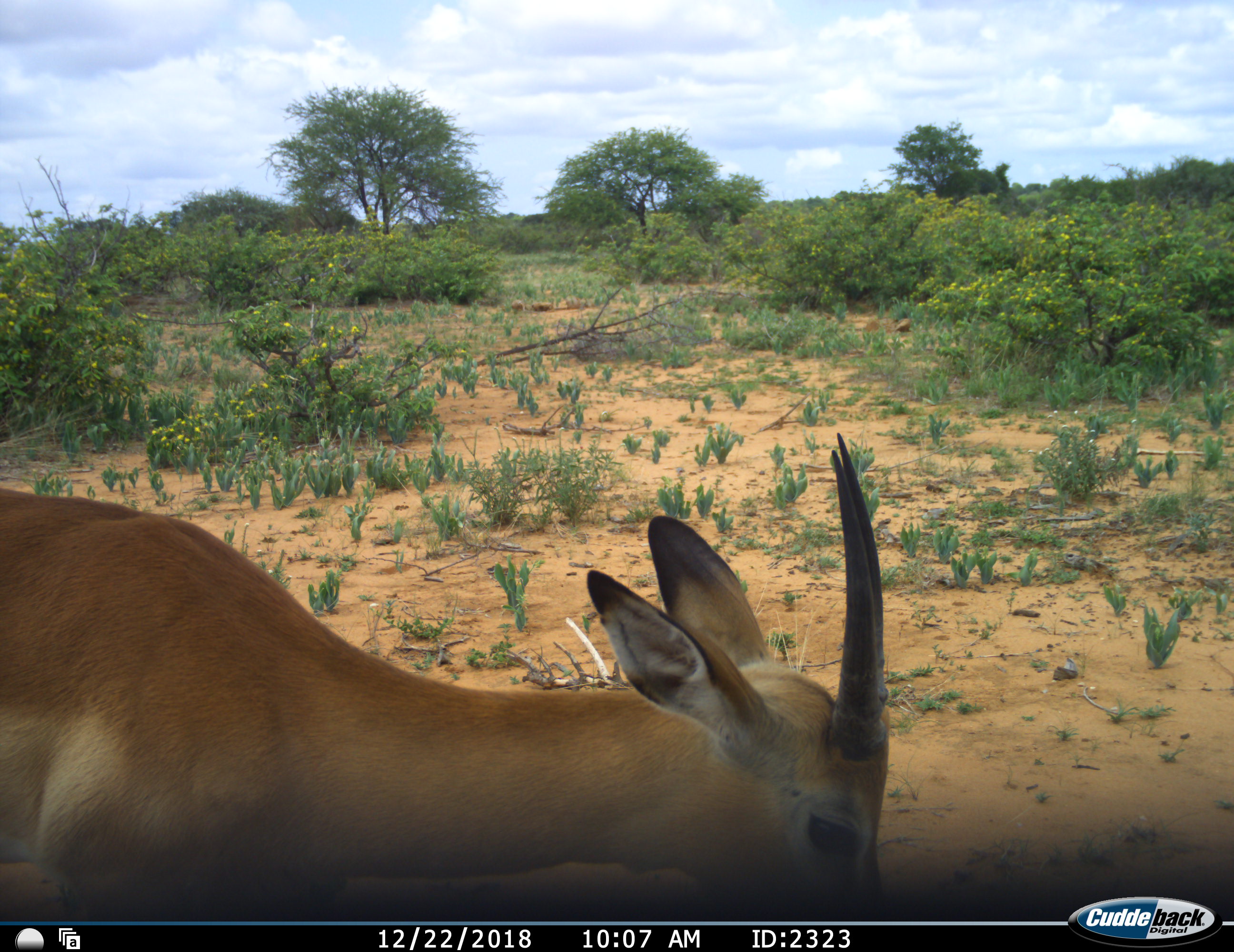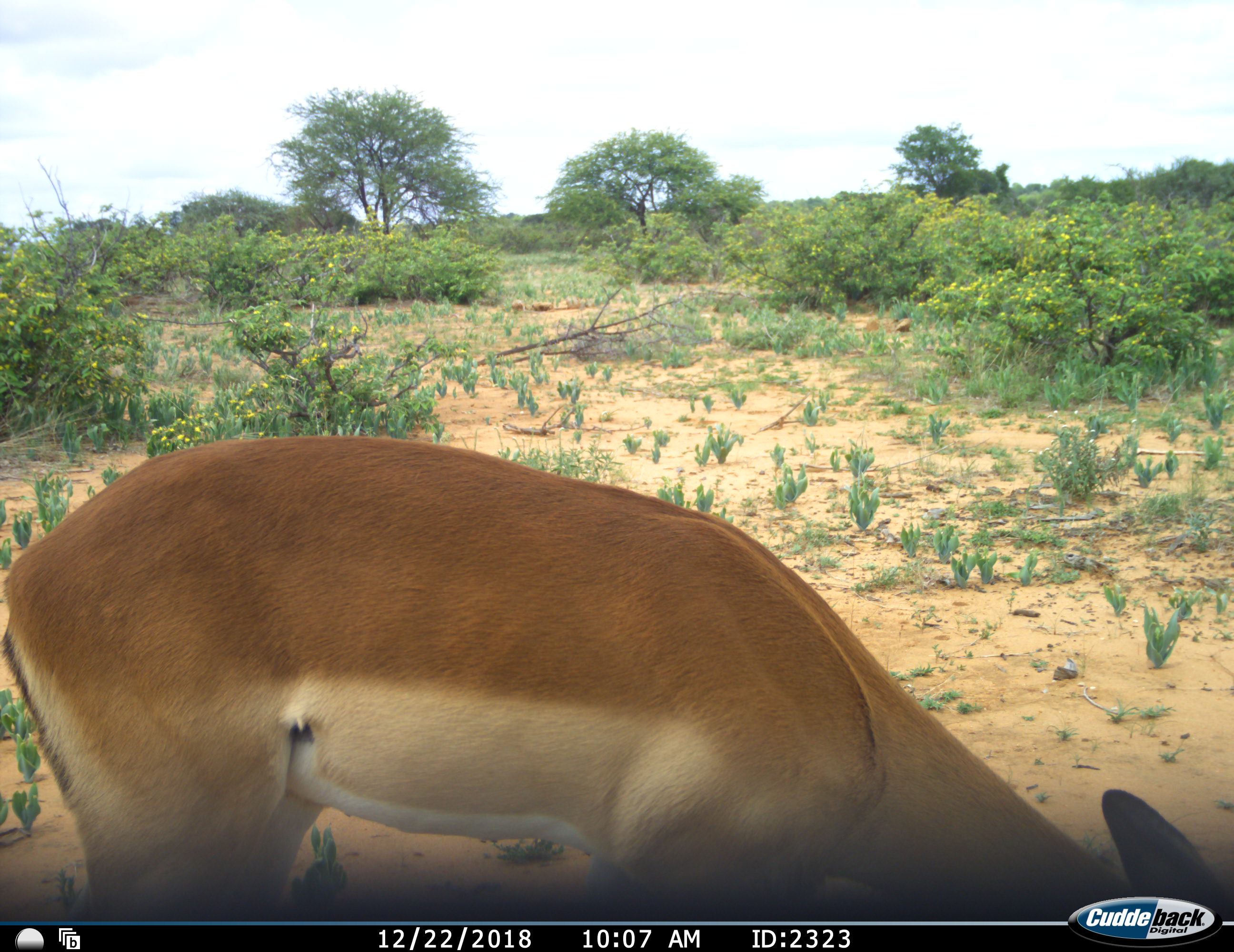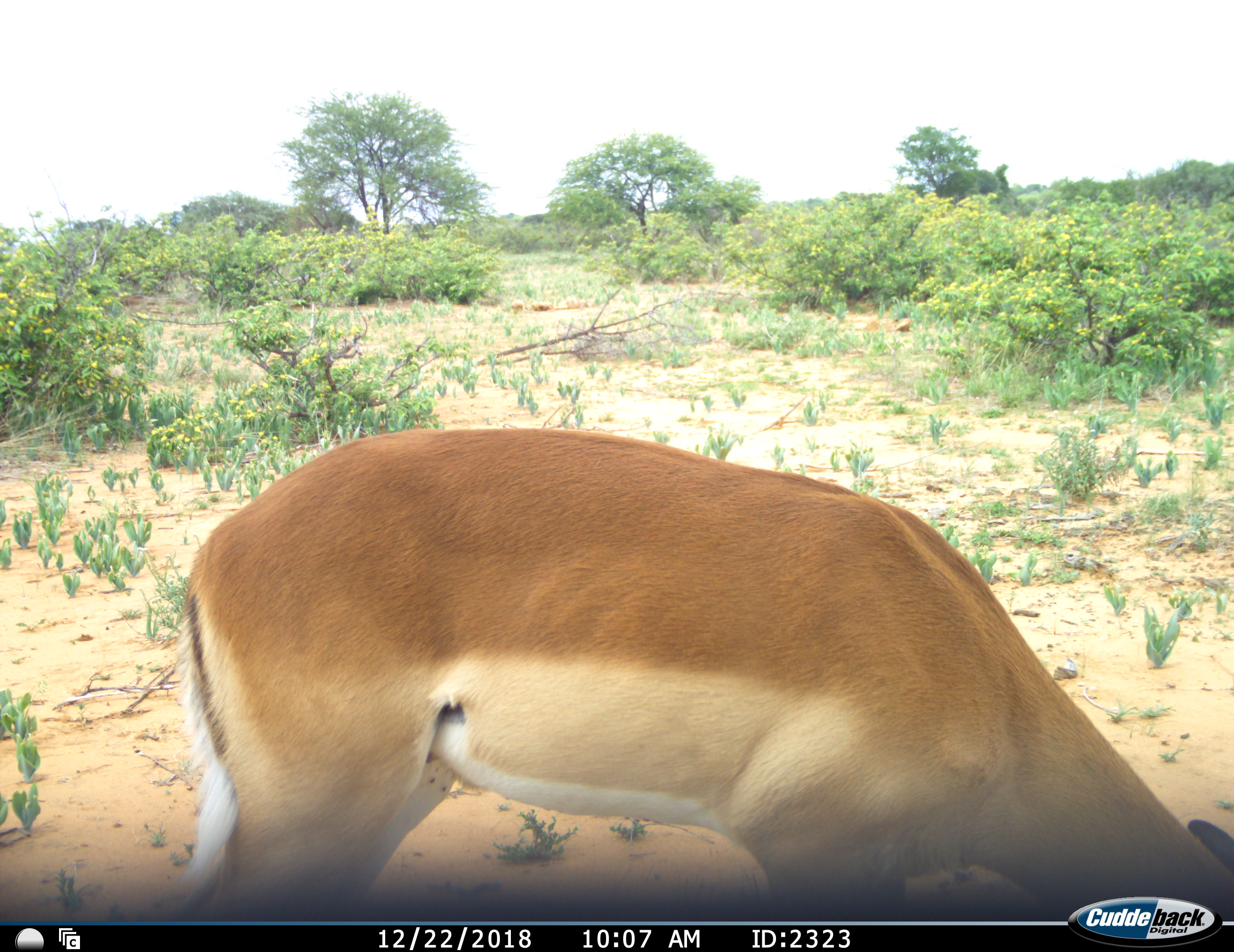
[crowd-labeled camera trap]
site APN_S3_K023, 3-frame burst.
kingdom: Animalia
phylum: Chordata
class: Mammalia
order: Artiodactyla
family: Bovidae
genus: Aepyceros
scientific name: Aepyceros melampus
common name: impala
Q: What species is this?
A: Impala (Aepyceros melampus).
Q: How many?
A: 1.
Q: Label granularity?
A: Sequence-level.